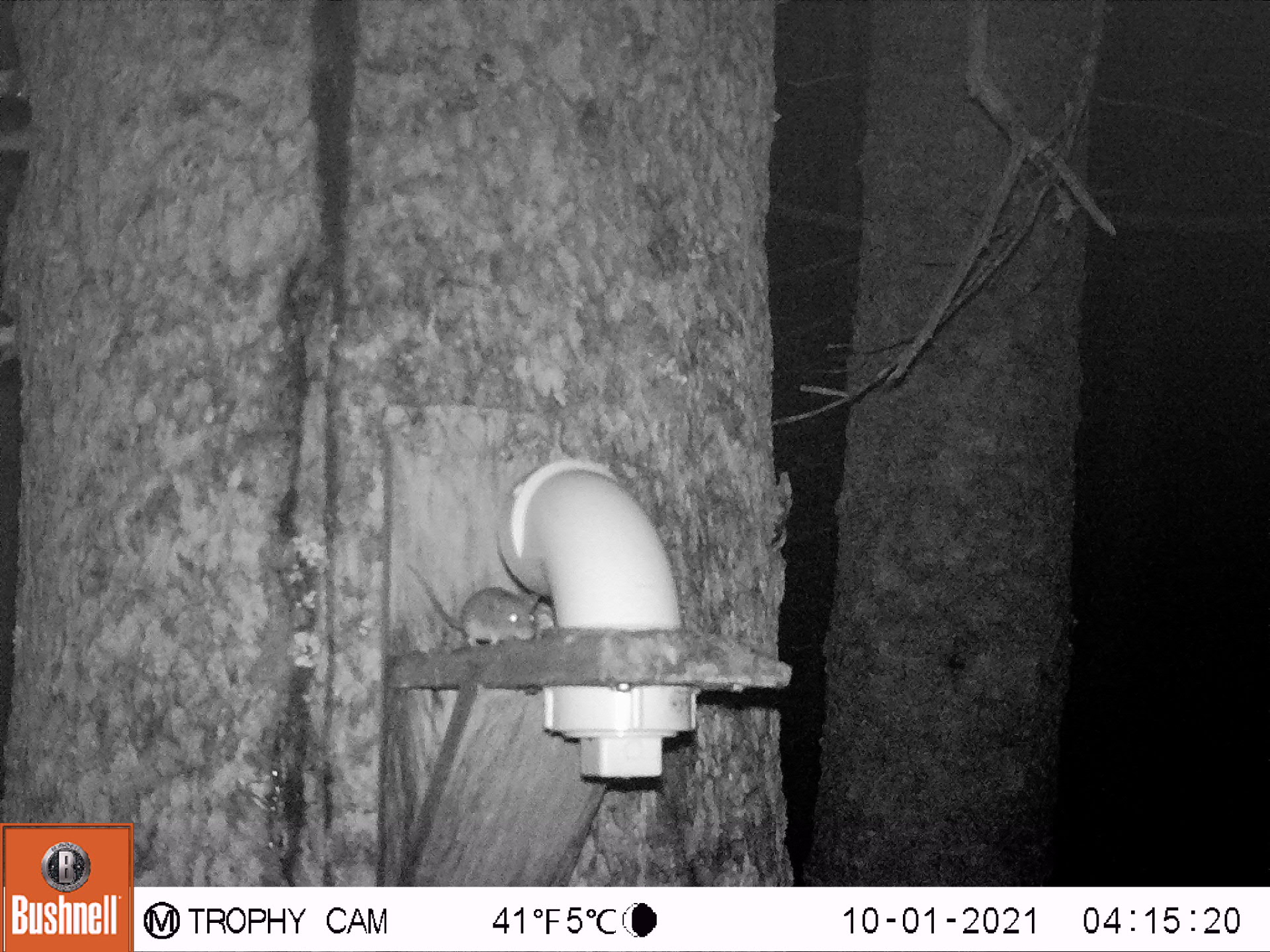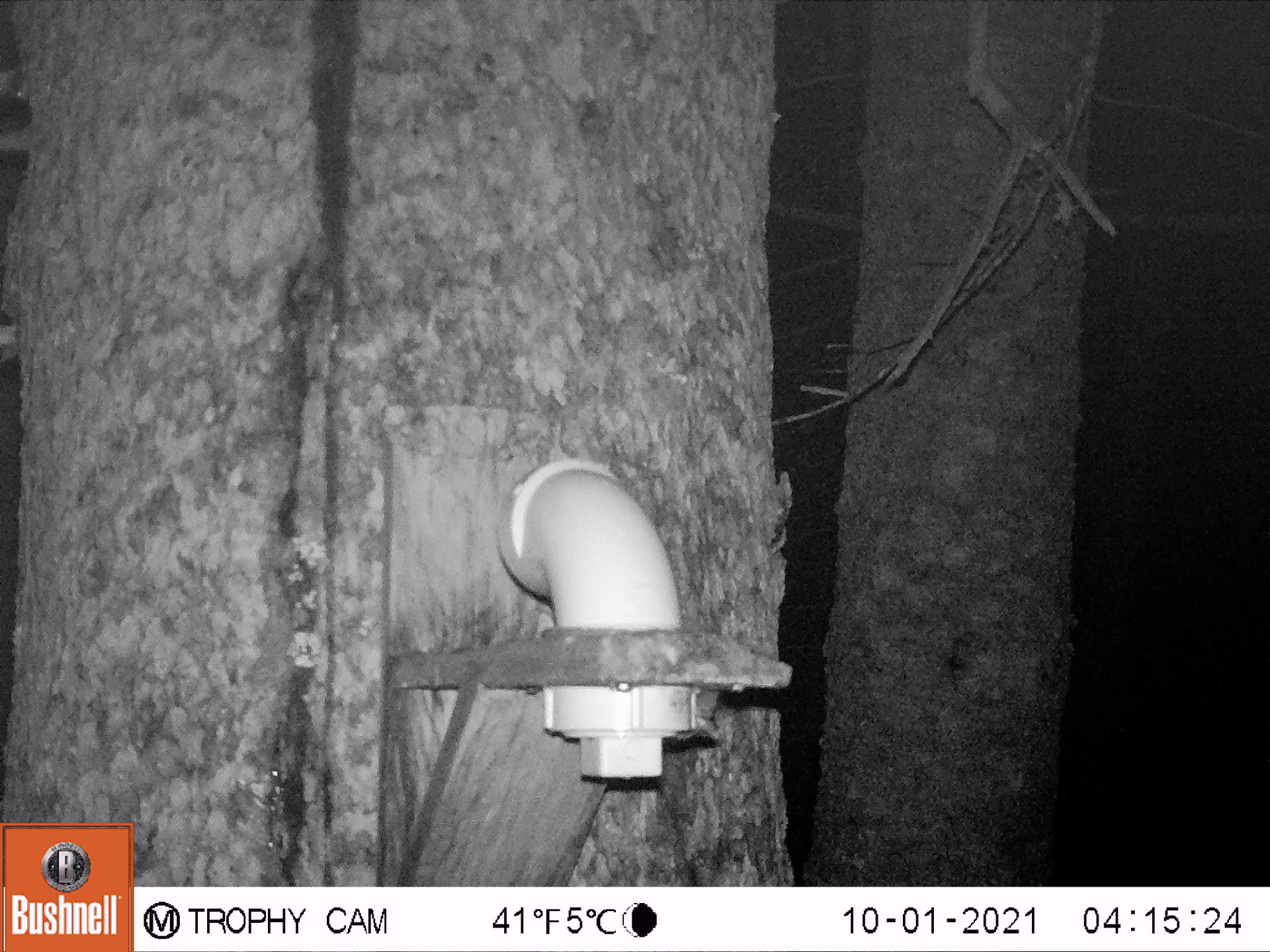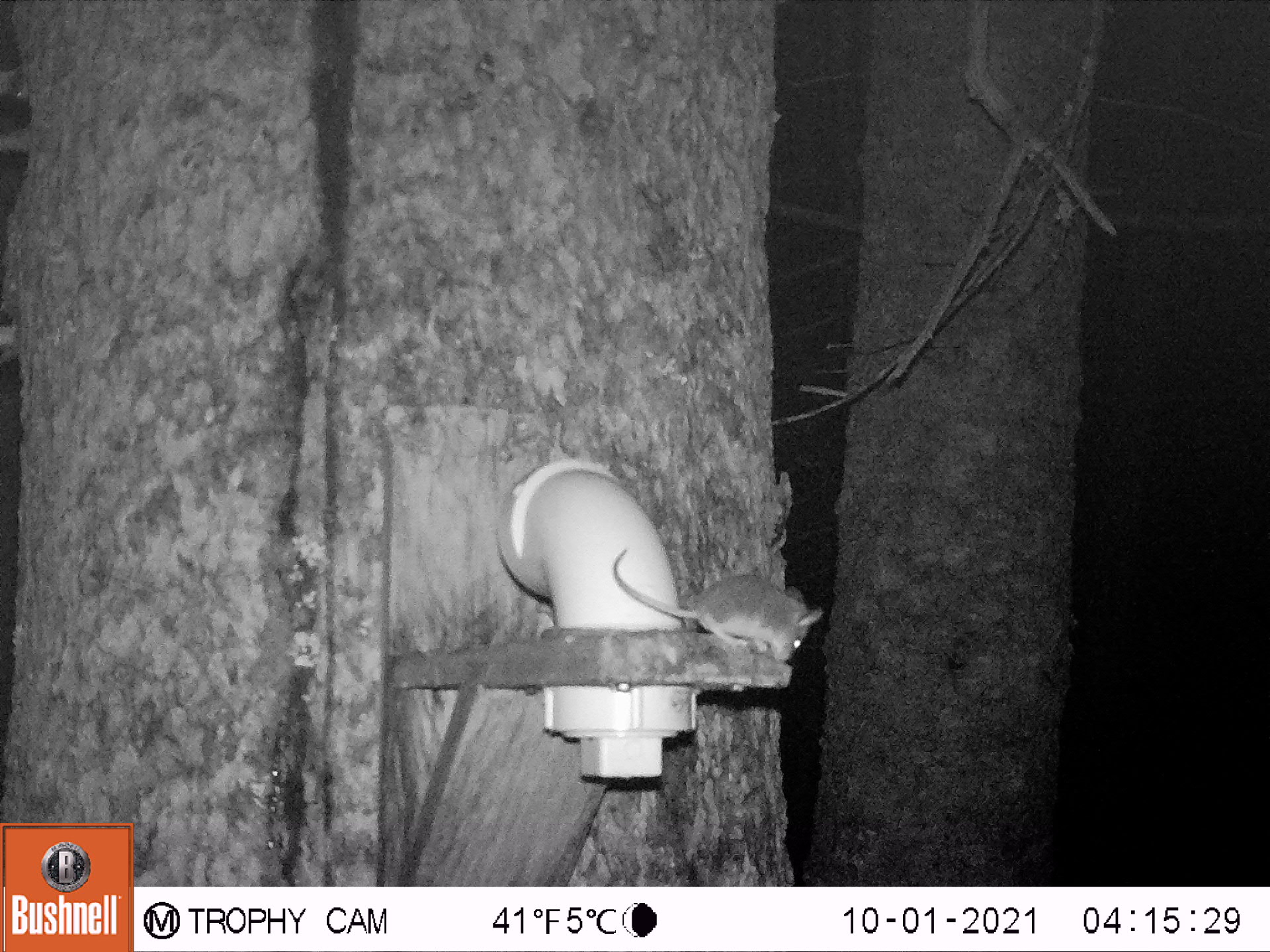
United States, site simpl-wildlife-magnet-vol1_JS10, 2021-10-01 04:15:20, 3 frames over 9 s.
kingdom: Animalia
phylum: Chordata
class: Mammalia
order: Rodentia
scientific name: Rodentia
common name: mouse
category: mouse sp.